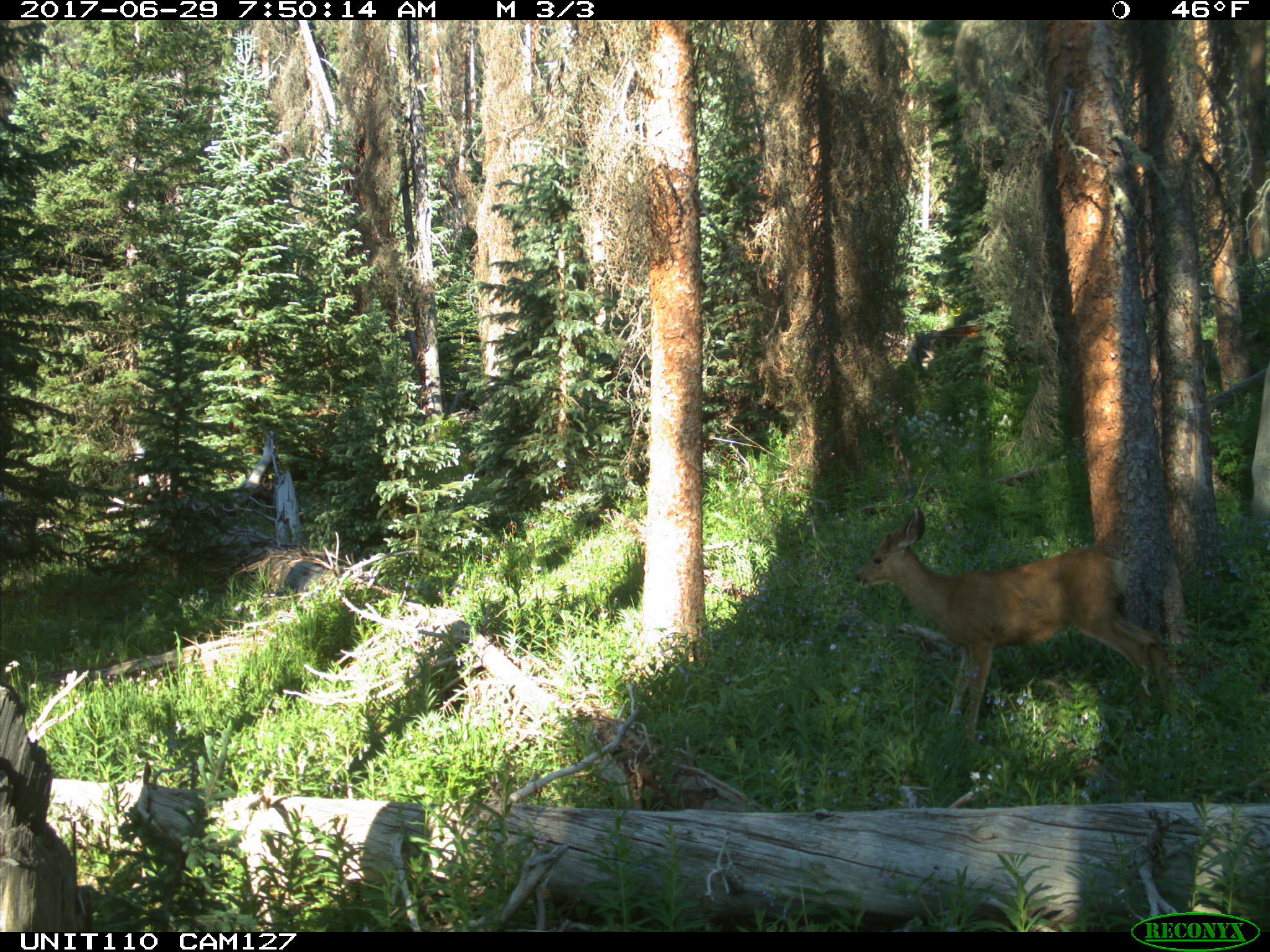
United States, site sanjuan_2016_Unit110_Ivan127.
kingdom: Animalia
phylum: Chordata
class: Mammalia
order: Artiodactyla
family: Cervidae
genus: Odocoileus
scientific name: Odocoileus hemionus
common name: mule deer